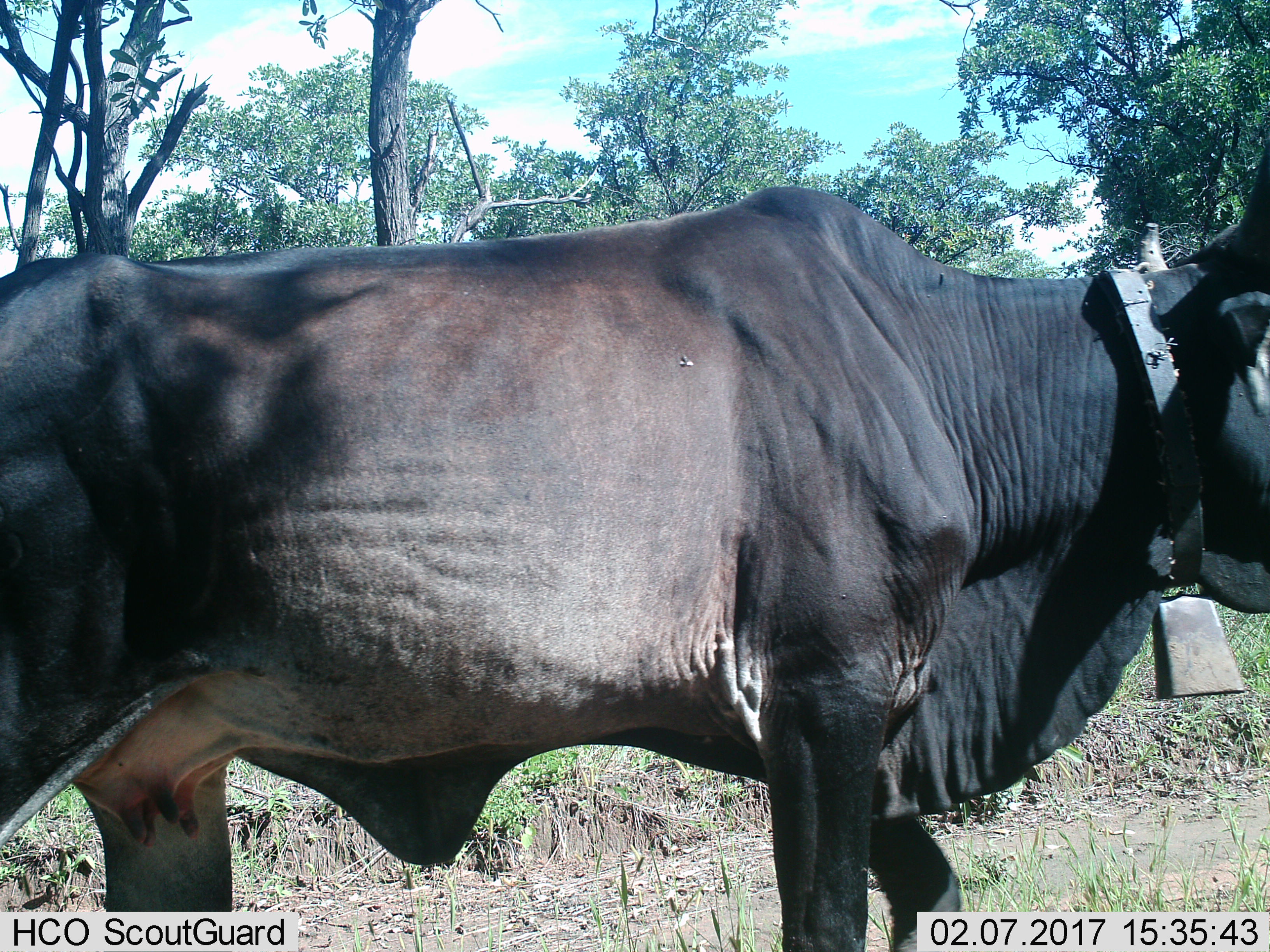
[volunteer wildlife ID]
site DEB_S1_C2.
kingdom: Animalia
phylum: Chordata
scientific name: Vertebrata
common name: domestic animal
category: domesticanimal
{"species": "domesticanimal (domestic animal) (Vertebrata)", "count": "1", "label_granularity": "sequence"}